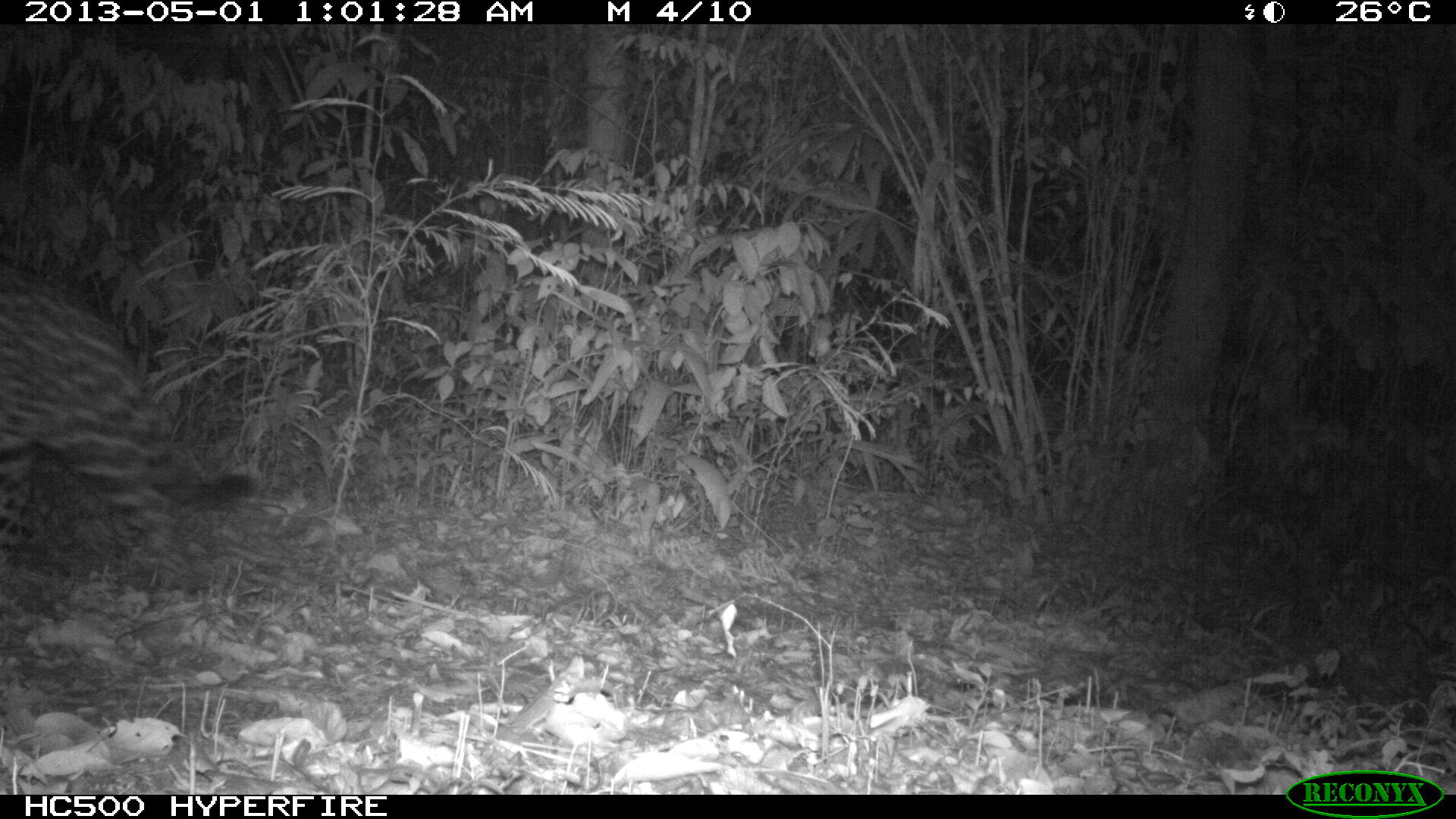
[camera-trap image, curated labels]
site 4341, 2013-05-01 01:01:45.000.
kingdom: Animalia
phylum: Chordata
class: Mammalia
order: Carnivora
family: Felidae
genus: Panthera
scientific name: Panthera onca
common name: jaguar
Panthera onca (jaguar), count 1, sex male.